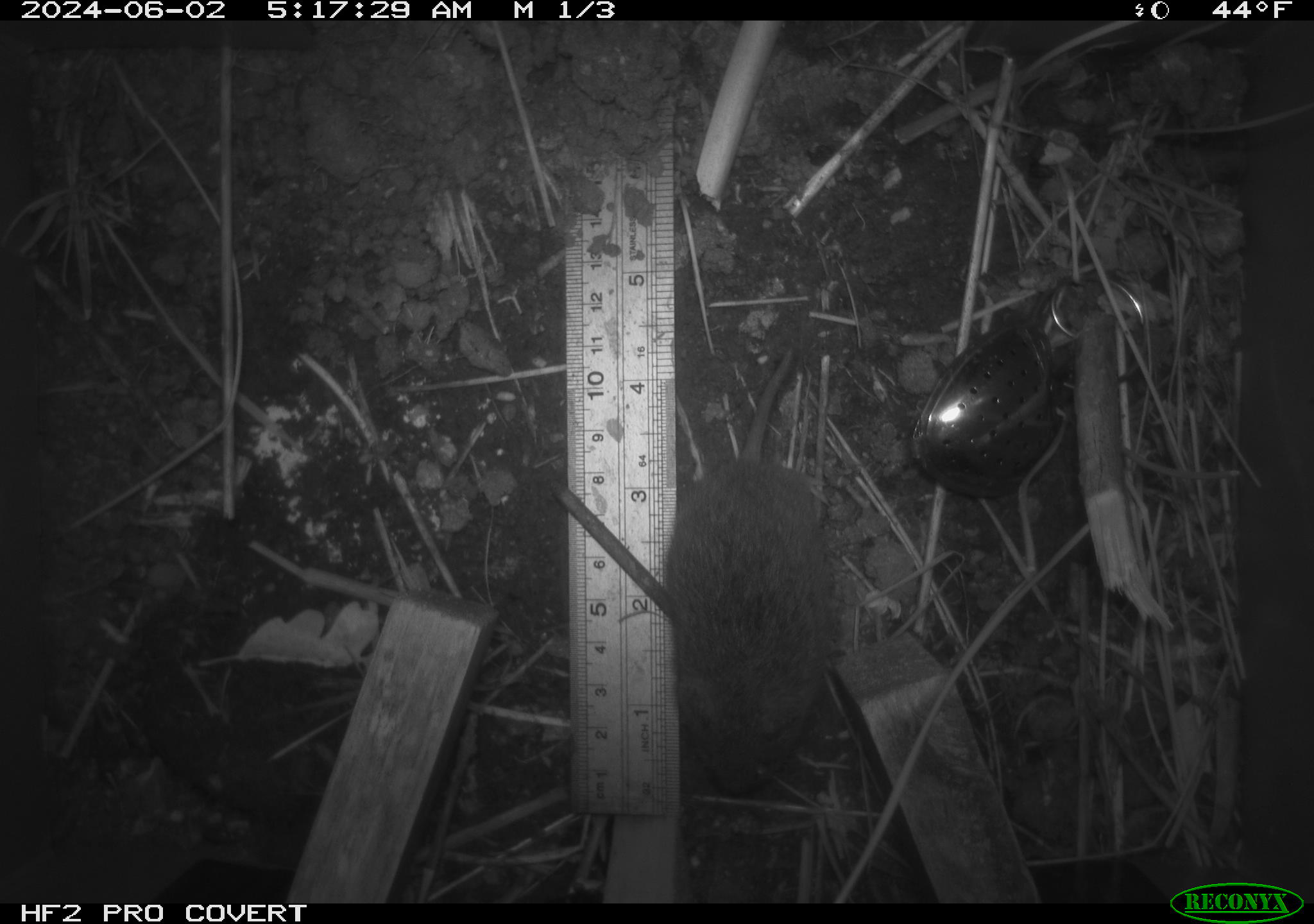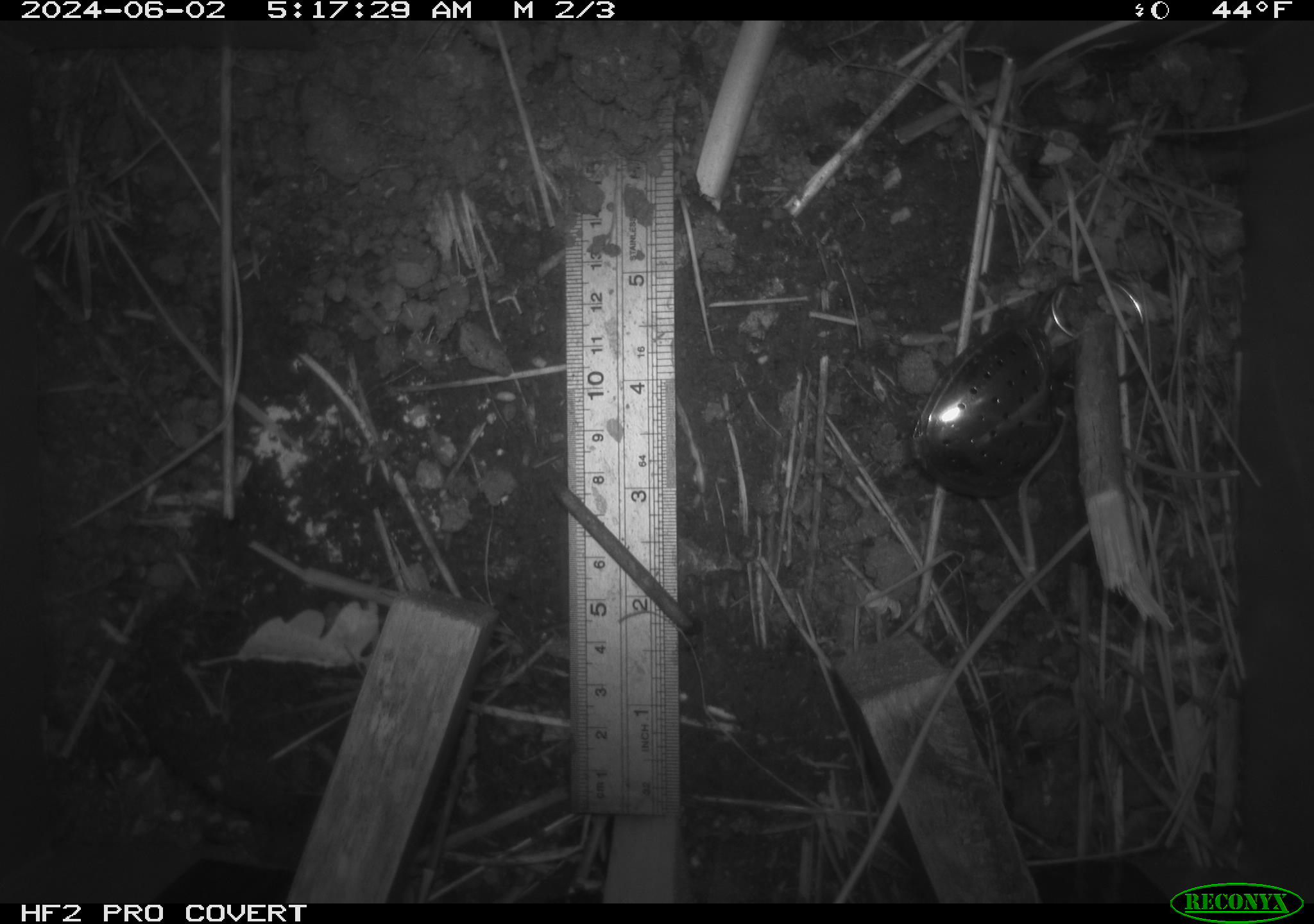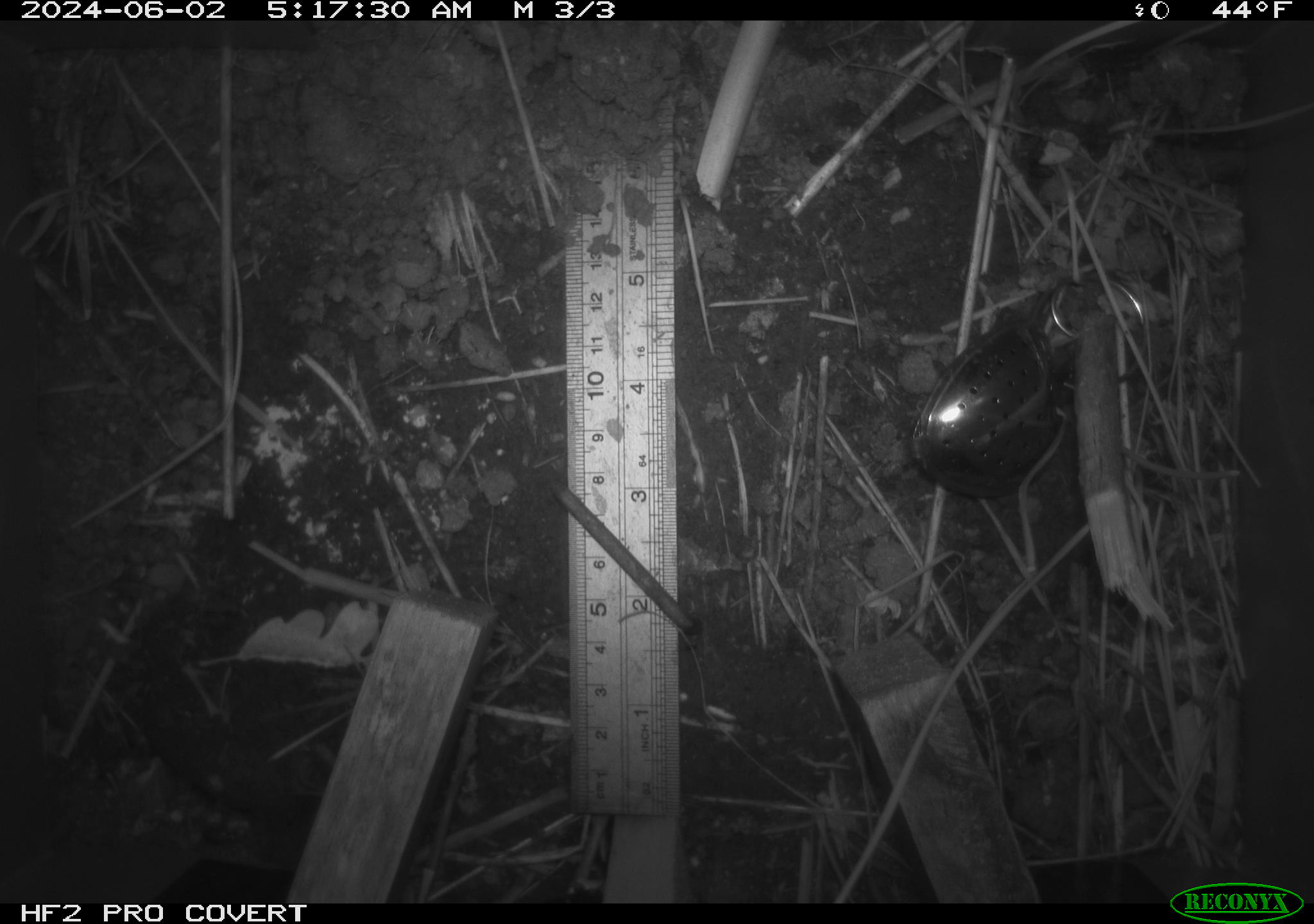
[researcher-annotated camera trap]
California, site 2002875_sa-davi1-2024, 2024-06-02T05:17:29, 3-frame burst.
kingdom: Animalia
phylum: Chordata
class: Mammalia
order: Rodentia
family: Cricetidae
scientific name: Arvicolinae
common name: voles, lemmings, and muskrats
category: arvicolinae subfamily